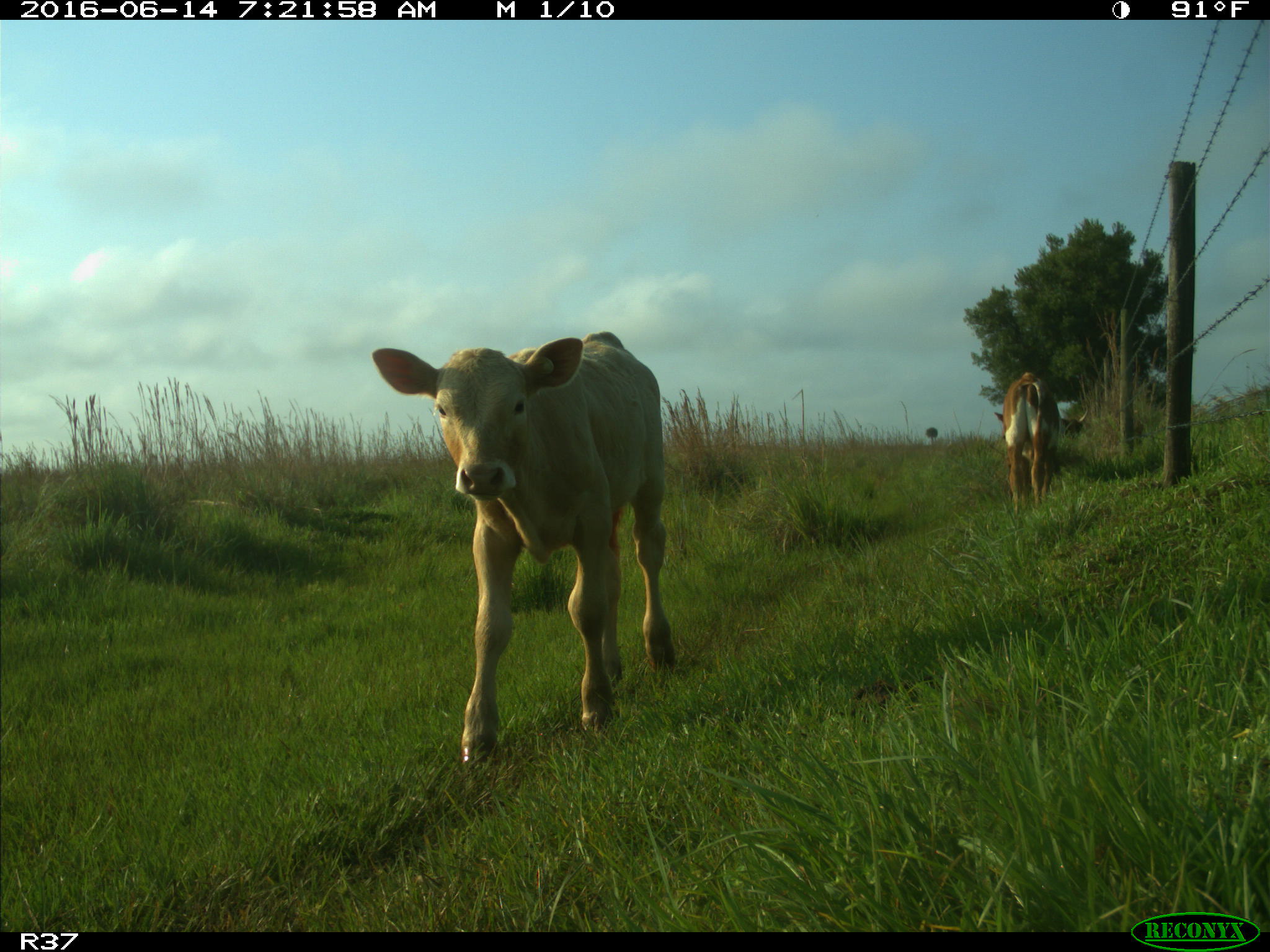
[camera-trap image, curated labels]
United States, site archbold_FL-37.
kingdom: Animalia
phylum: Chordata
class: Mammalia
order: Artiodactyla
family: Bovidae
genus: Bos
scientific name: Bos taurus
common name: domestic cow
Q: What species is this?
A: Bos taurus (domestic cow).